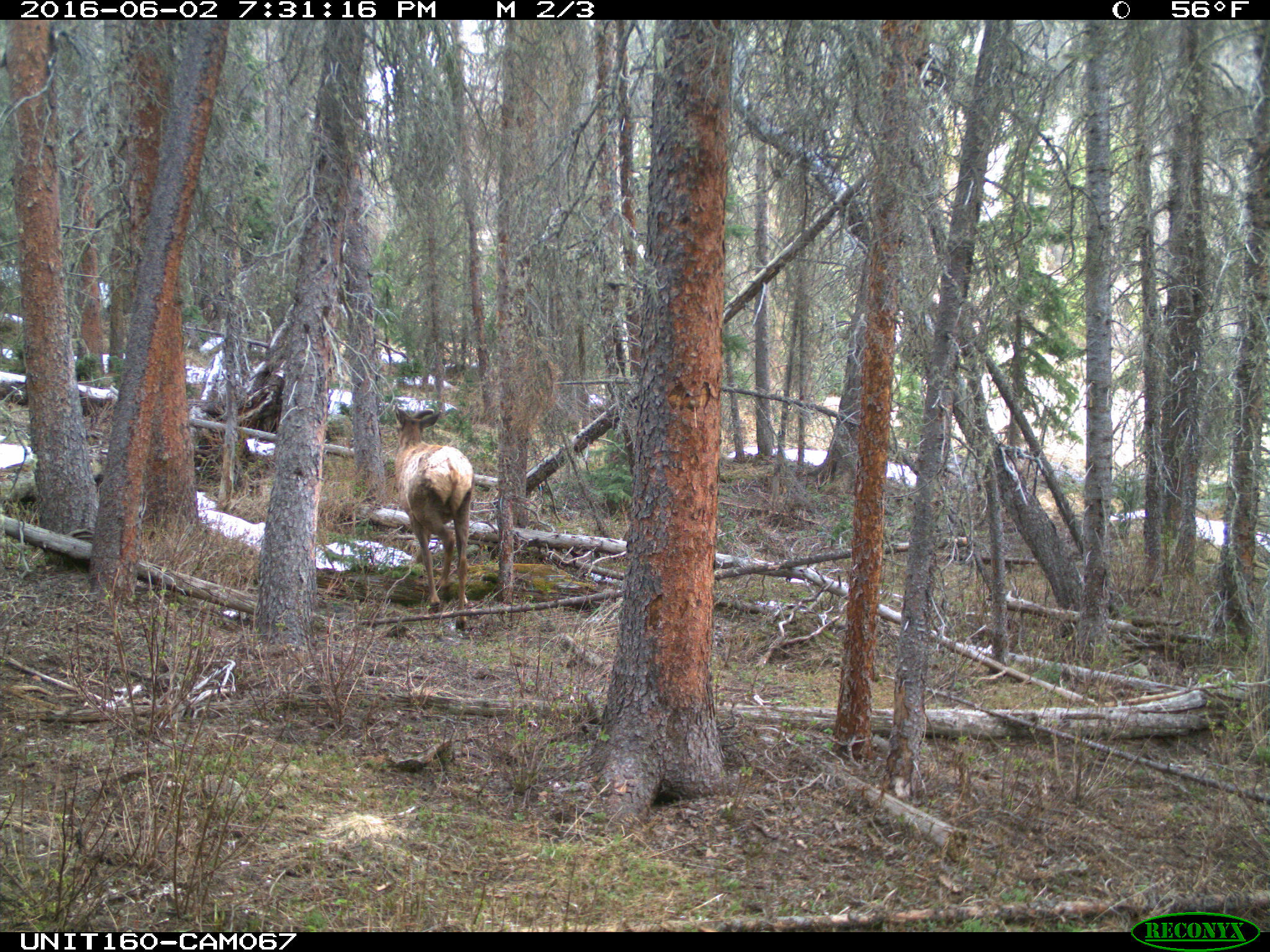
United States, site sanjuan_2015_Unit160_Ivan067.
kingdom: Animalia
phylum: Chordata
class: Mammalia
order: Artiodactyla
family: Cervidae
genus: Cervus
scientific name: Cervus elaphus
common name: red deer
Cervus elaphus (red deer).